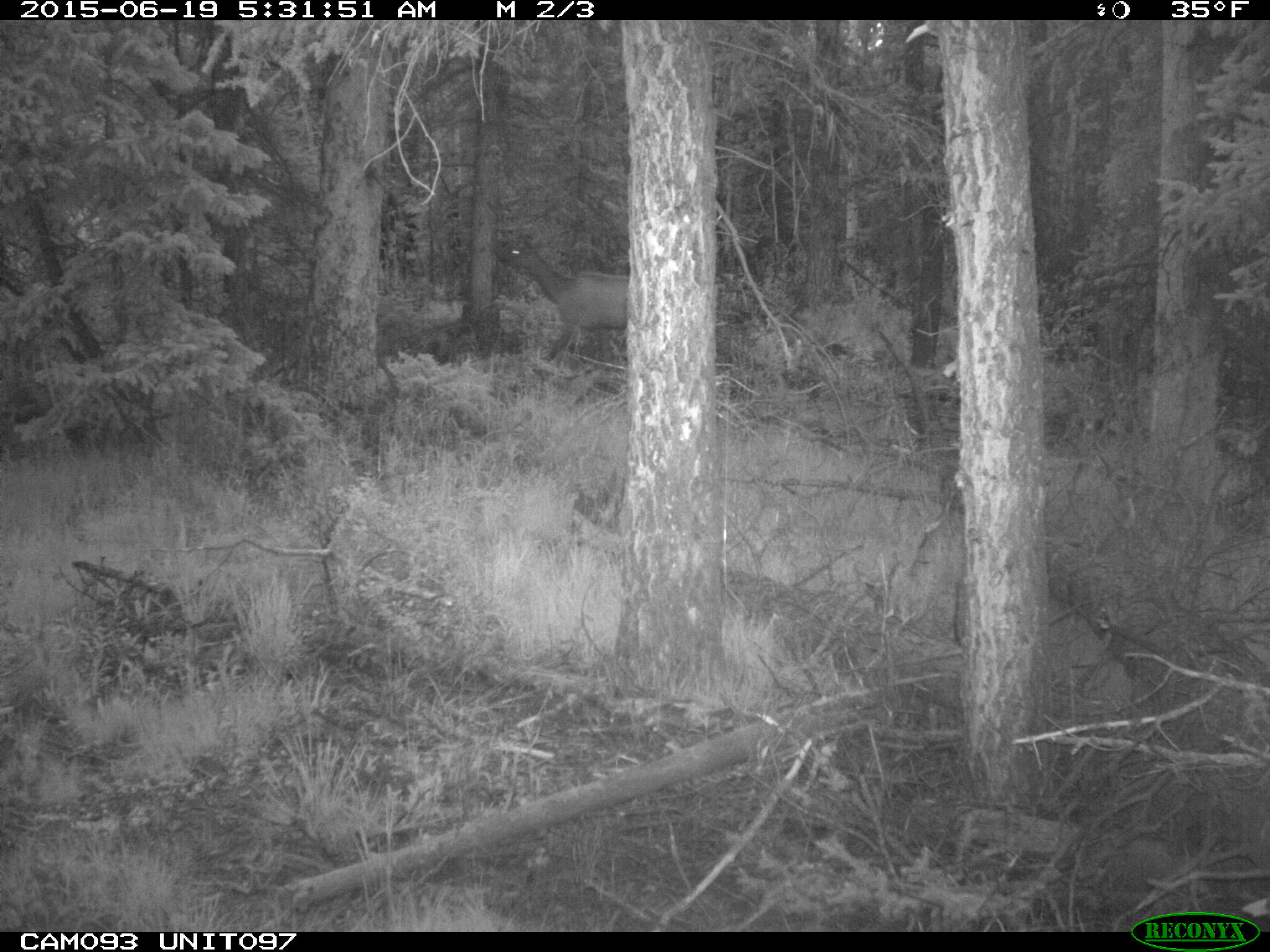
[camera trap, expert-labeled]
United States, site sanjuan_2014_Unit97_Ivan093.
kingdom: Animalia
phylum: Chordata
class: Mammalia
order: Artiodactyla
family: Cervidae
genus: Cervus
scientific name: Cervus elaphus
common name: red deer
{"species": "Cervus elaphus (red deer)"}